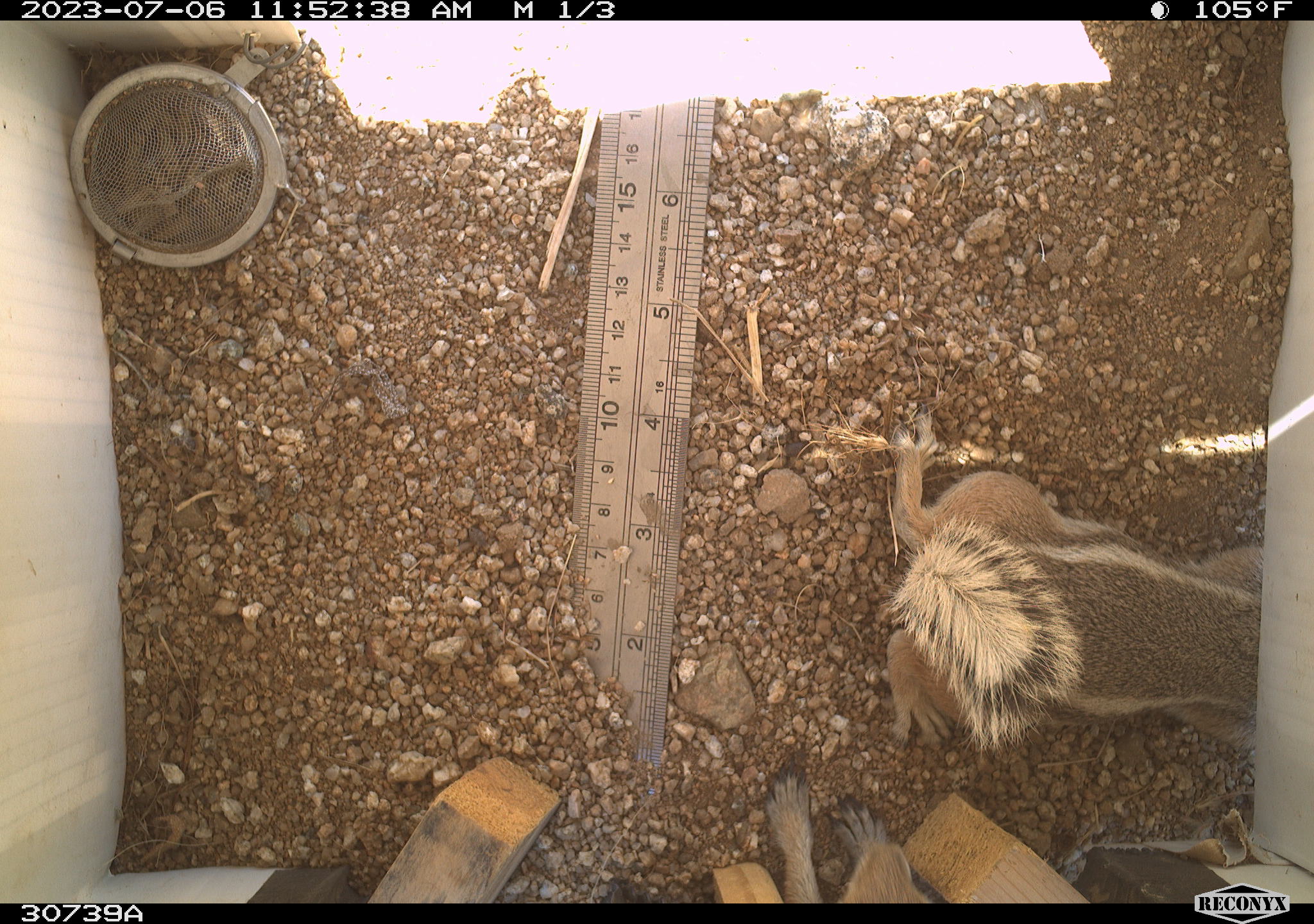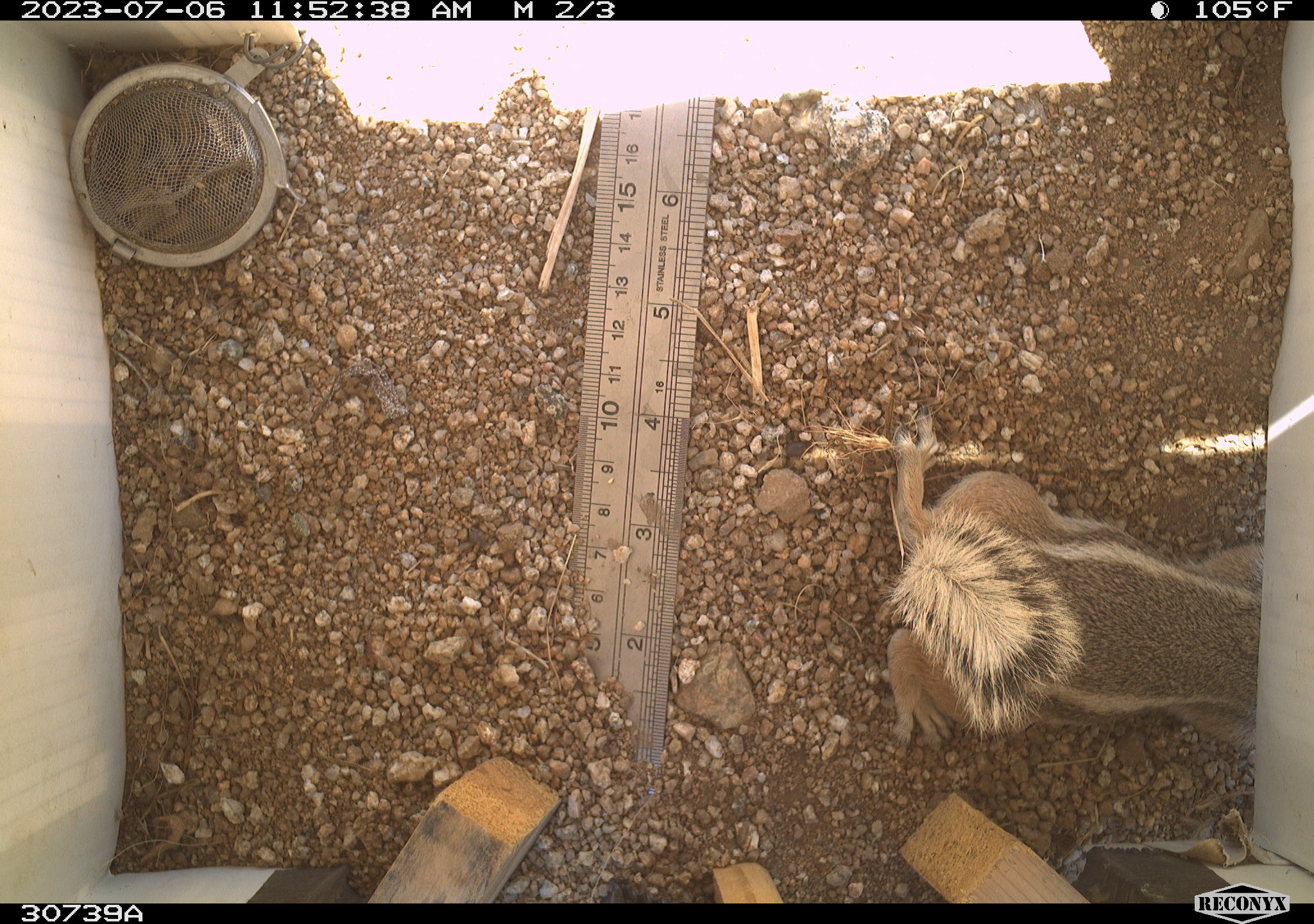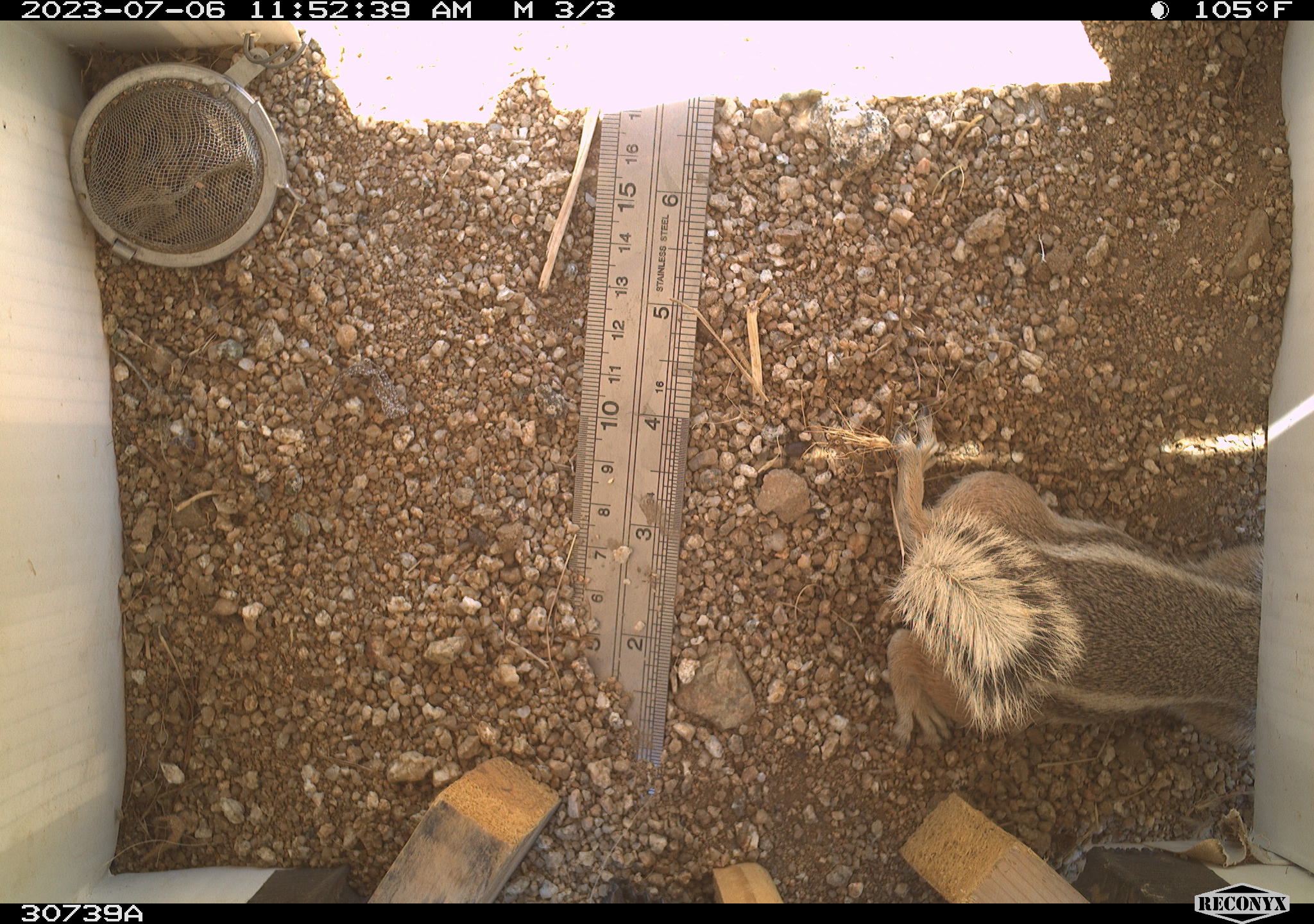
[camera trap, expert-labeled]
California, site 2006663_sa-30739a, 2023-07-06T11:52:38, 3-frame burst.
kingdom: Animalia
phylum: Chordata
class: Mammalia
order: Rodentia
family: Sciuridae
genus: Ammospermophilus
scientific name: Ammospermophilus leucurus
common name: white-tailed antelope squirrel